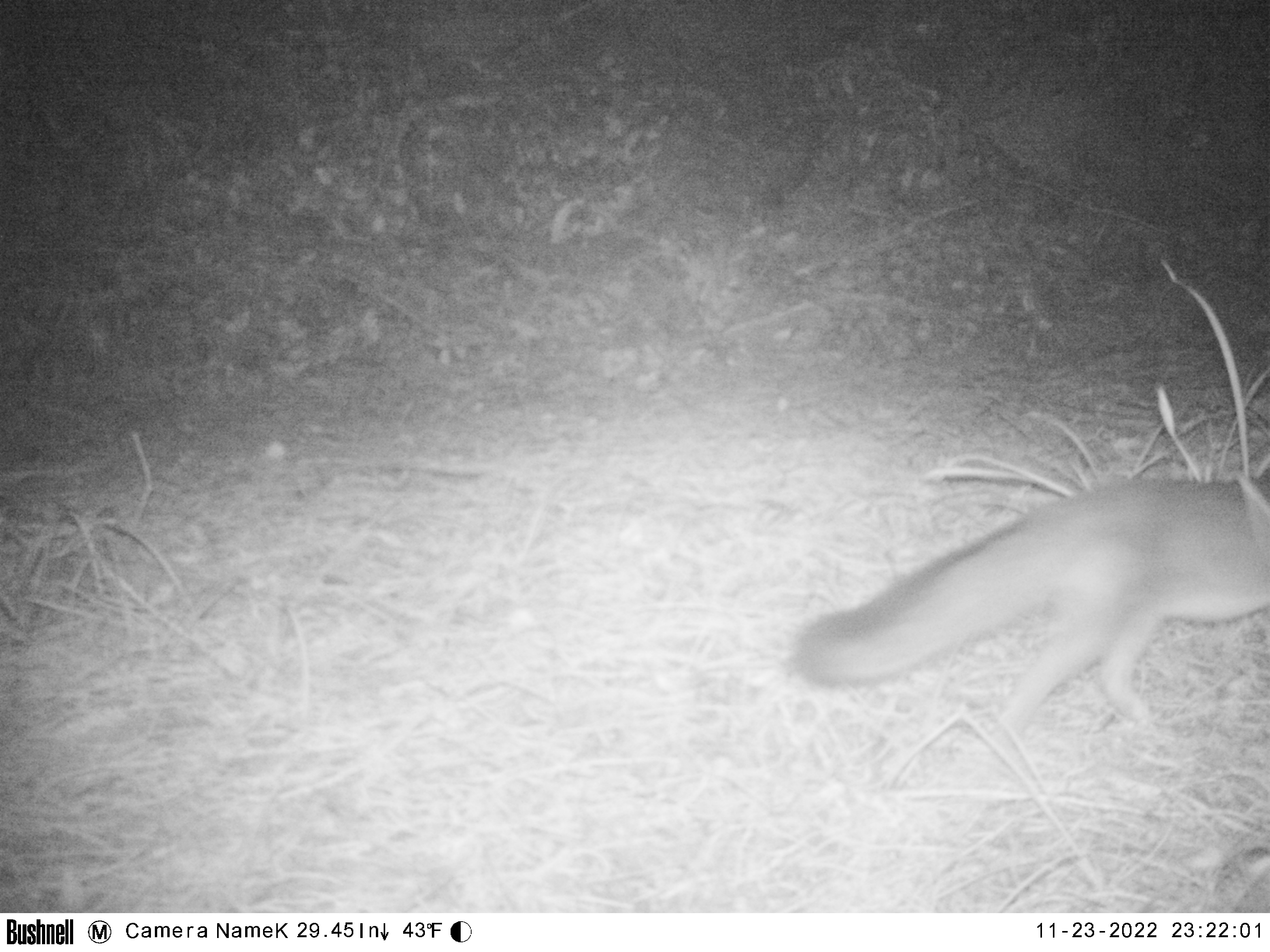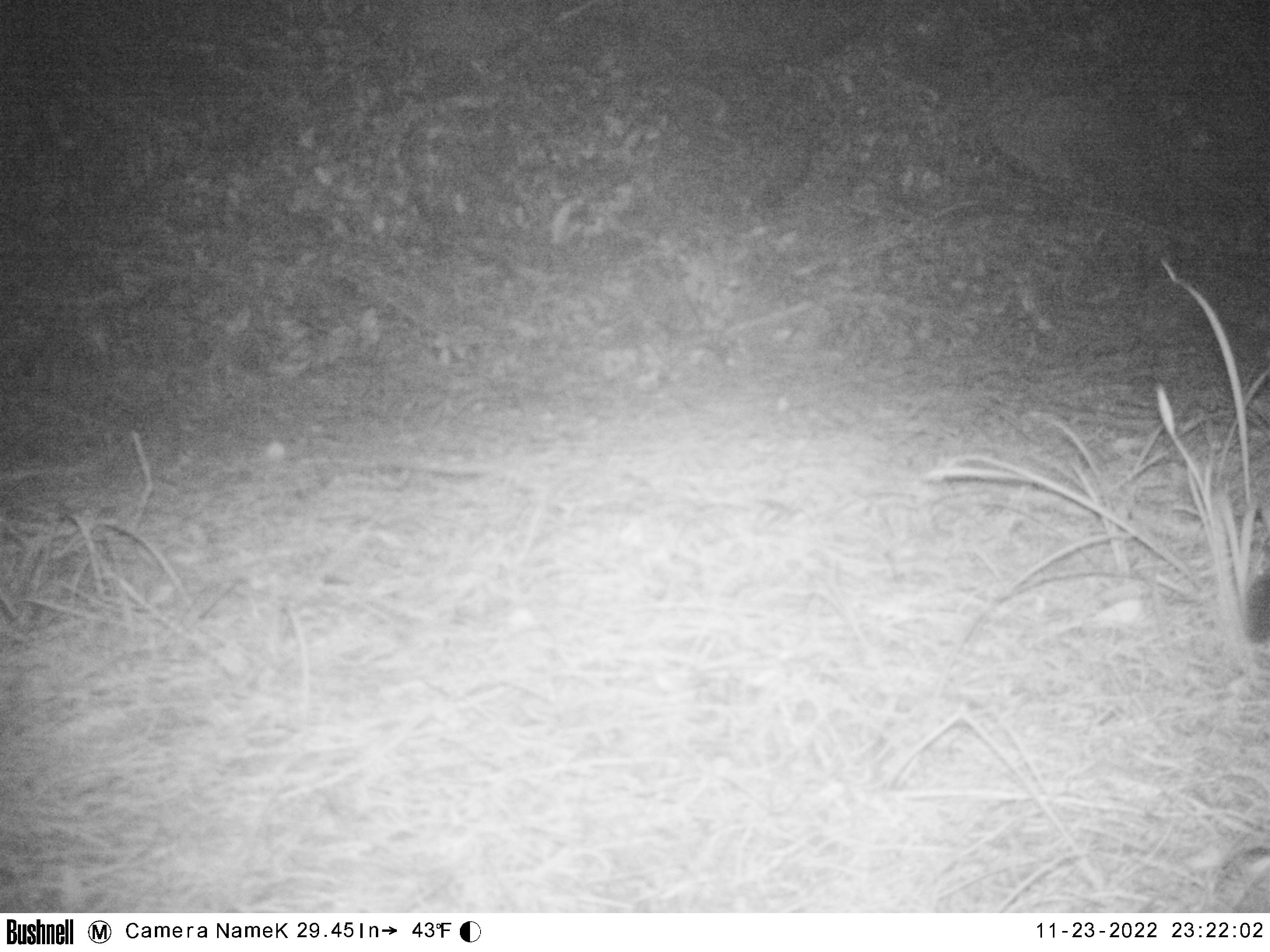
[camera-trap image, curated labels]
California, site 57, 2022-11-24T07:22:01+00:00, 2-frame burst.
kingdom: Animalia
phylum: Chordata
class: Mammalia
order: Carnivora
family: Canidae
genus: Urocyon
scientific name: Urocyon cinereoargenteus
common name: gray fox